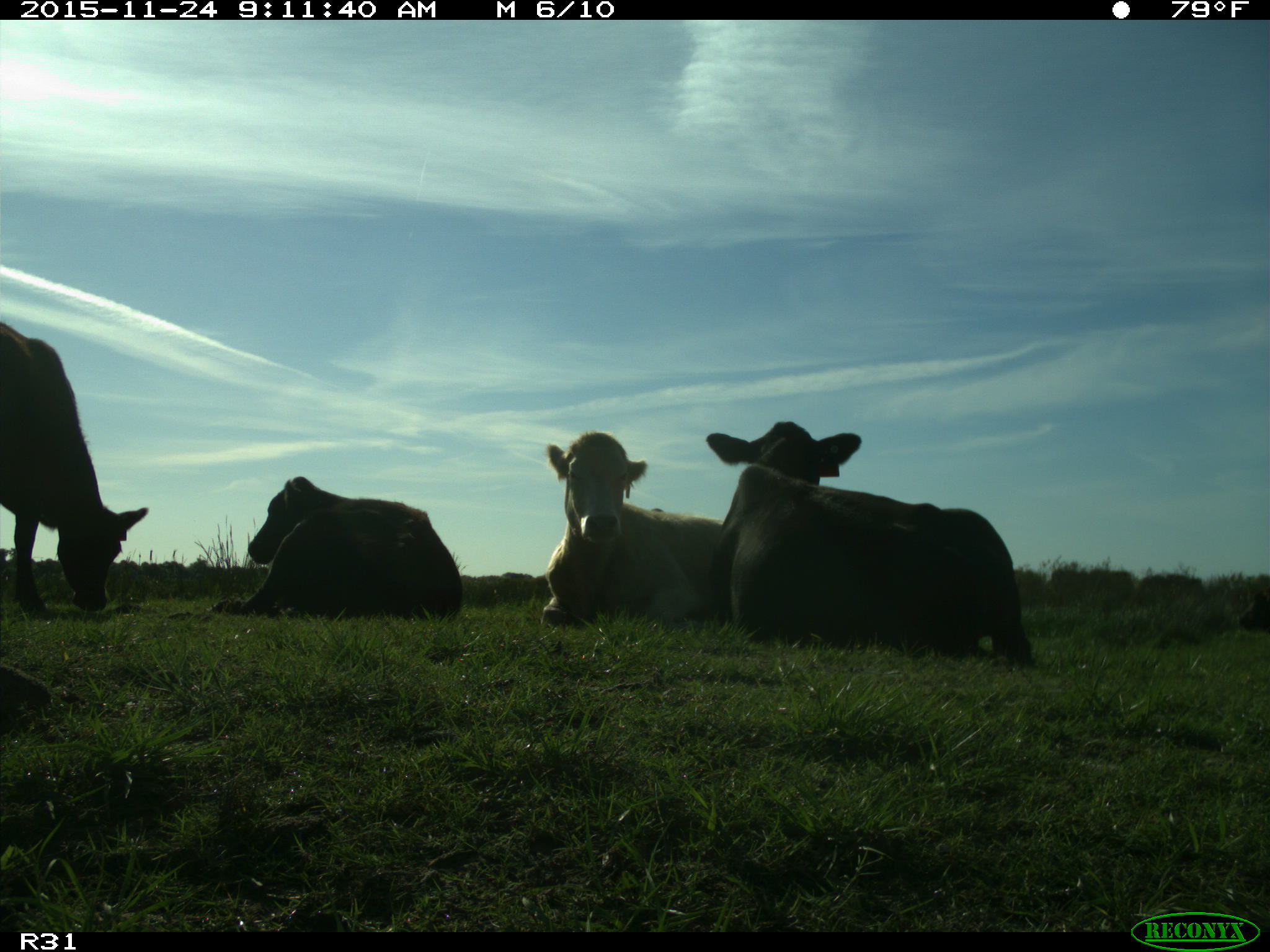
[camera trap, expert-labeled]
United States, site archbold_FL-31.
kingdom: Animalia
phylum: Chordata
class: Mammalia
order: Artiodactyla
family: Bovidae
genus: Bos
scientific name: Bos taurus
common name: domestic cow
Bos taurus (domestic cow).